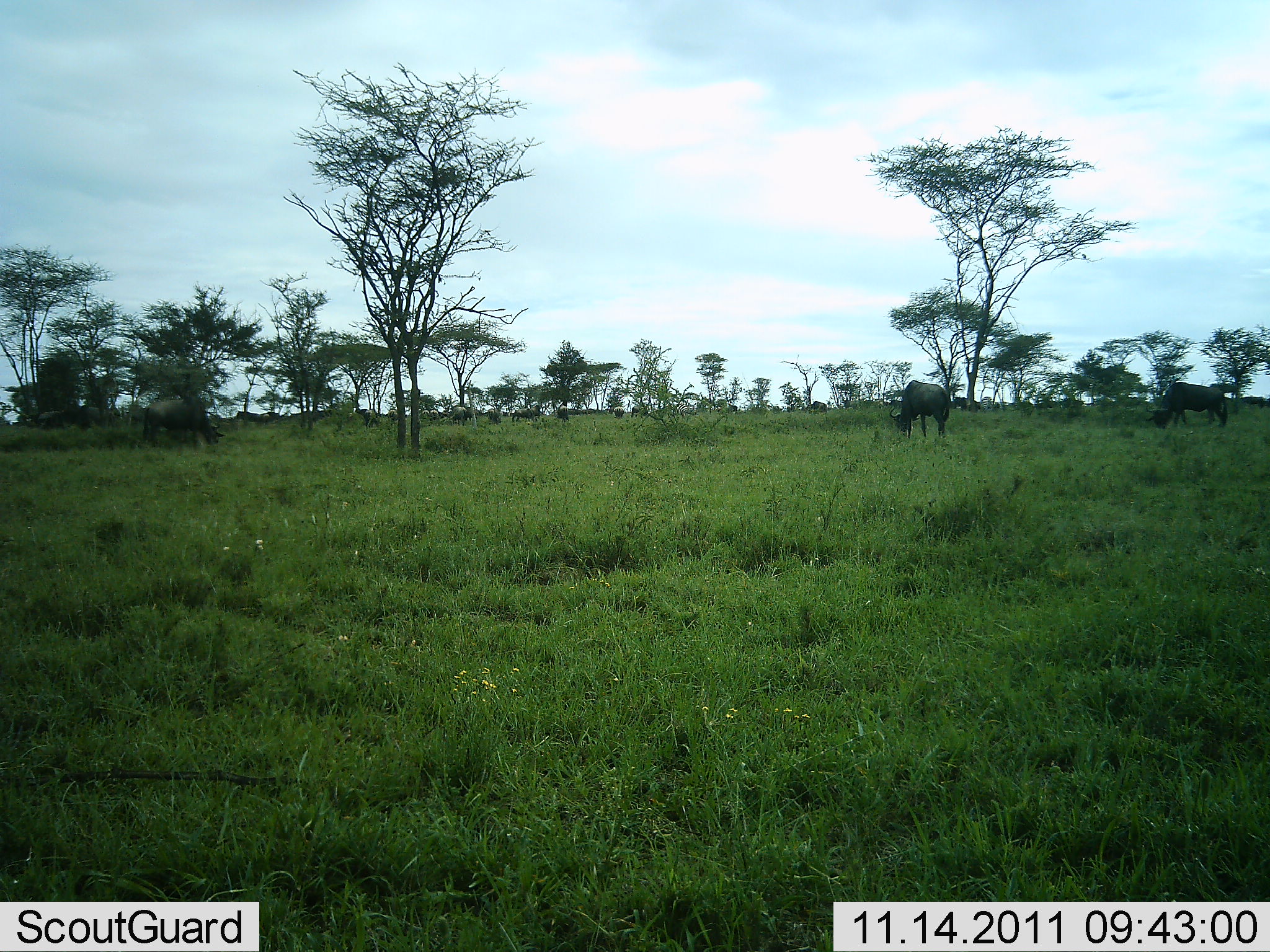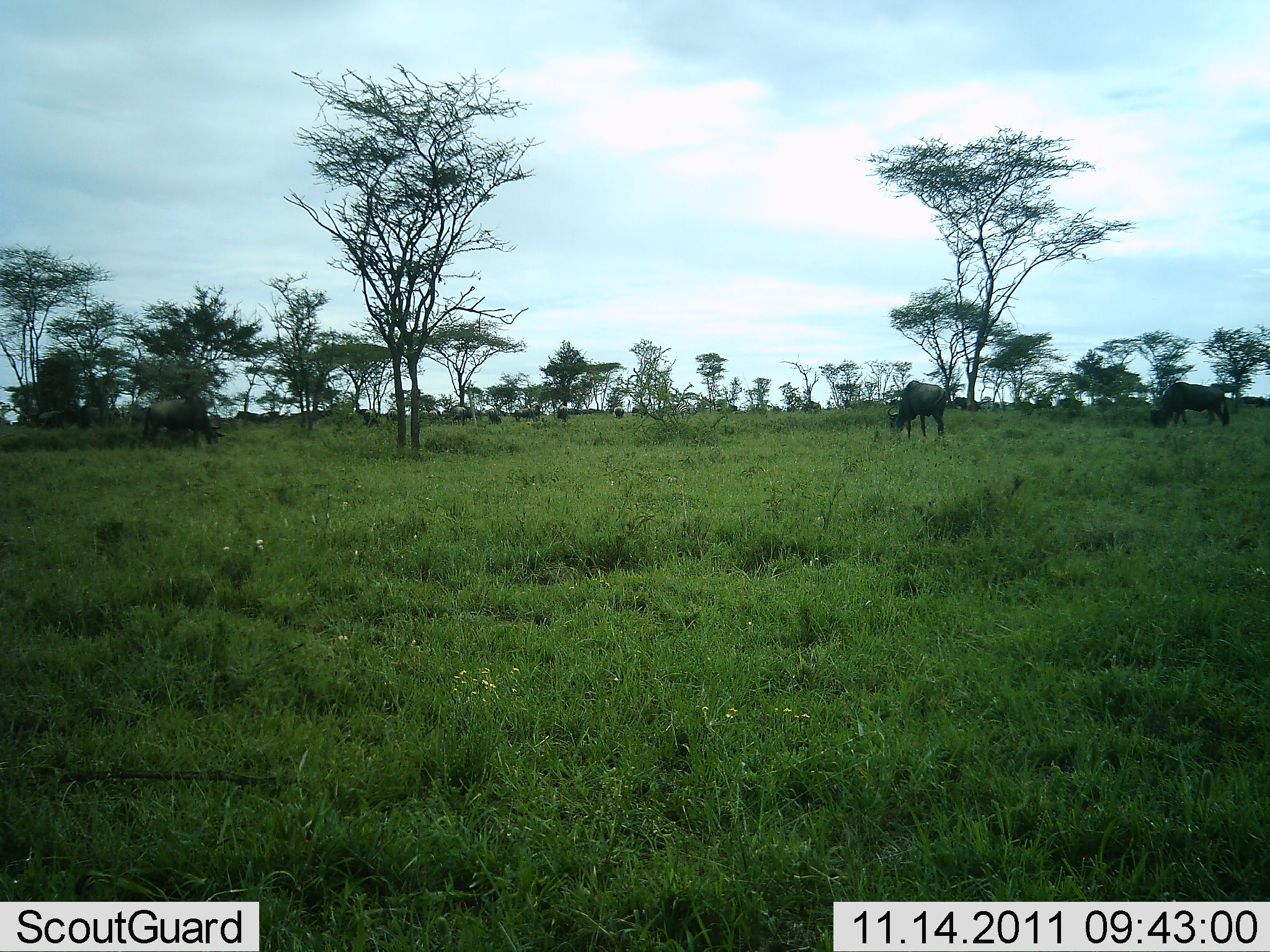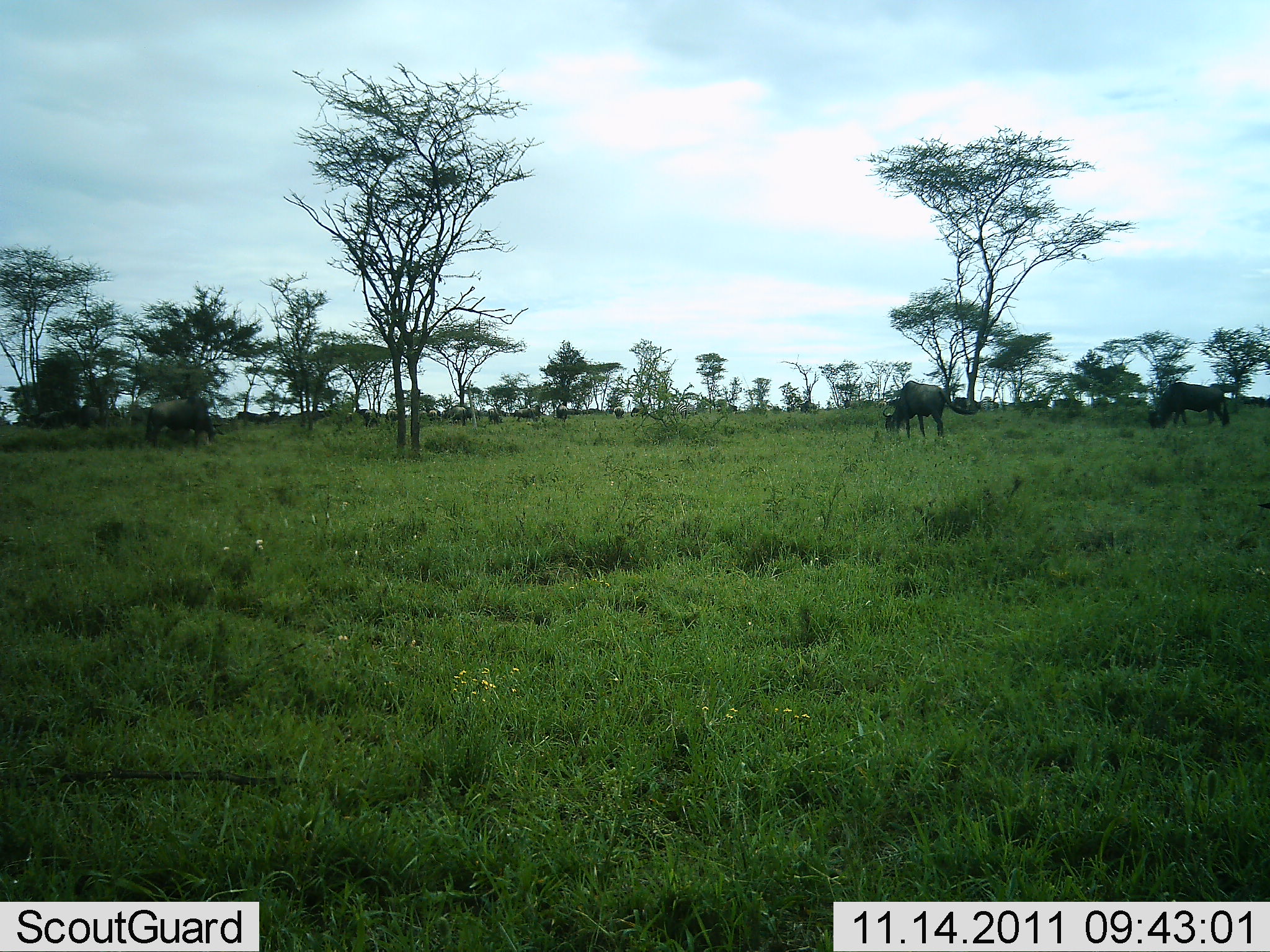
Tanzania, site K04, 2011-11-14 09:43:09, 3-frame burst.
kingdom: Animalia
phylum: Chordata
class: Mammalia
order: Artiodactyla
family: Bovidae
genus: Connochaetes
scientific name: Connochaetes taurinus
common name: blue wildebeest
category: wildebeest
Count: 11-50.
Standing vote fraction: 59%.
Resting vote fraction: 0%.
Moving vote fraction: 24%.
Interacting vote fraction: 0%.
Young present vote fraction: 0%.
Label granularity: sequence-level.